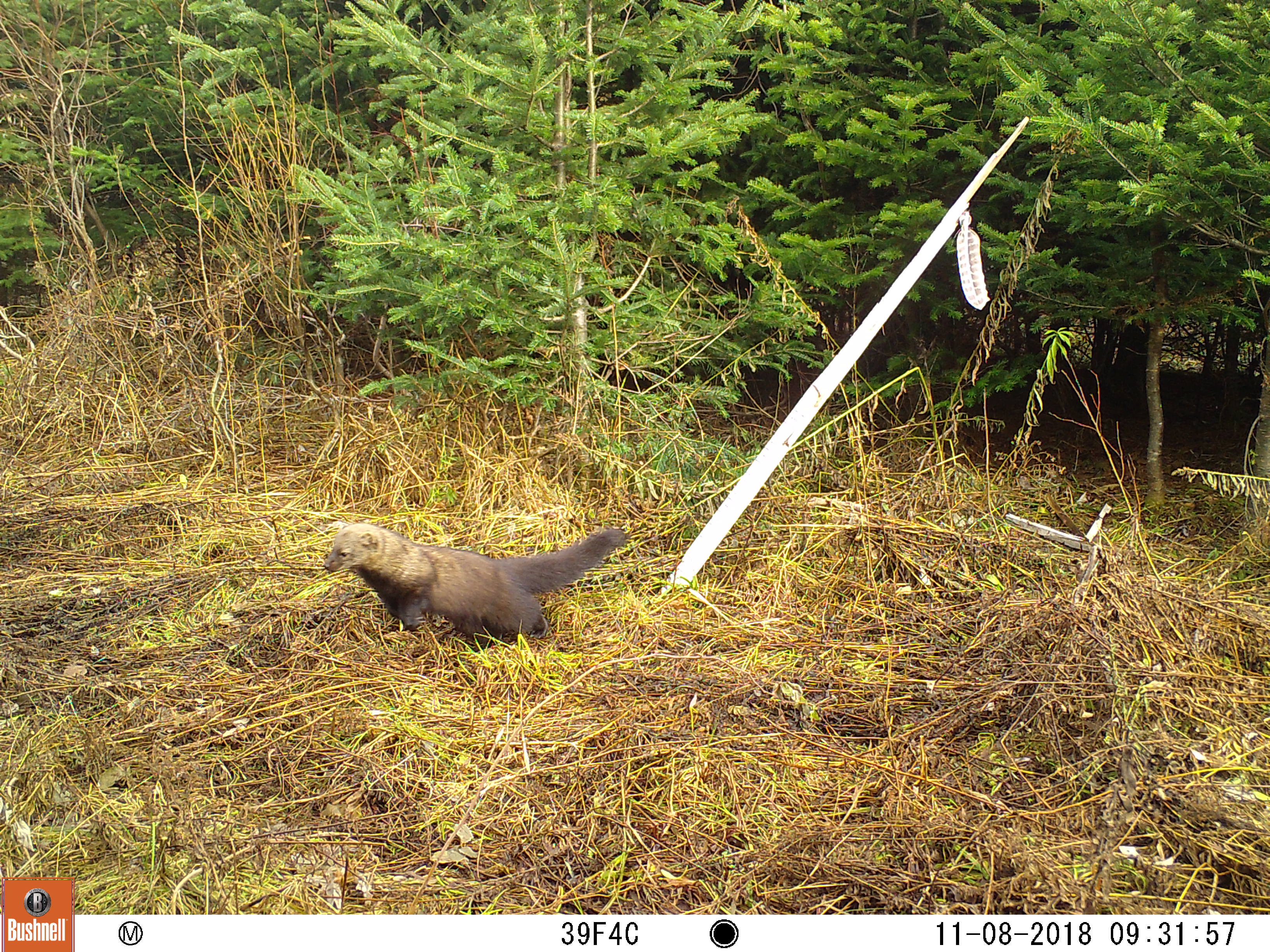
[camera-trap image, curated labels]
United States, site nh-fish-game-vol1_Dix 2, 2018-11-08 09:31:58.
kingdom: Animalia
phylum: Chordata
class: Mammalia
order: Carnivora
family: Mustelidae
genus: Pekania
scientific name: Pekania pennanti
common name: fisher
Fisher (Pekania pennanti).